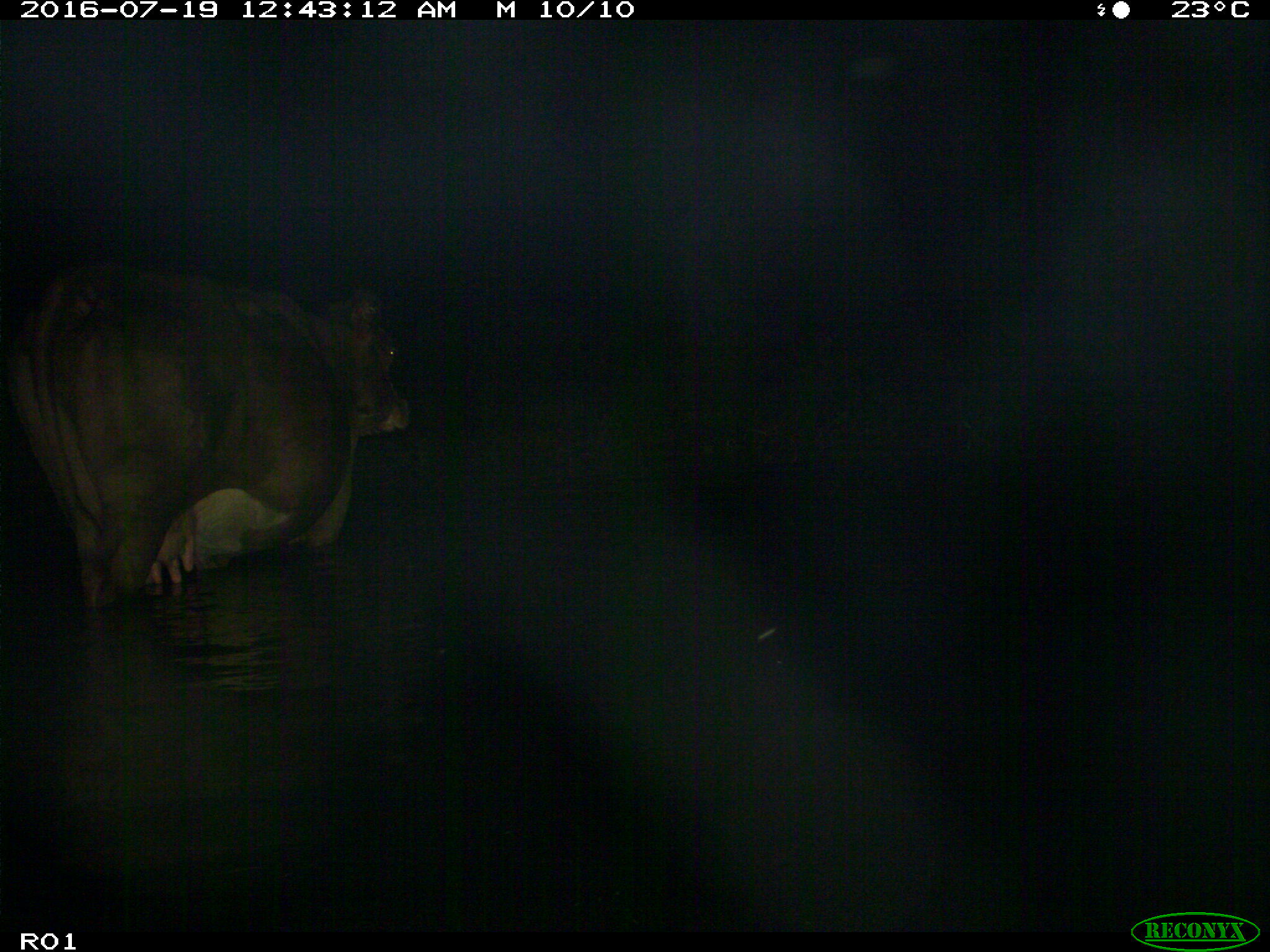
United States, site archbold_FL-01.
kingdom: Animalia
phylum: Chordata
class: Mammalia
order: Artiodactyla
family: Bovidae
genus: Bos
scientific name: Bos taurus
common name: domestic cow